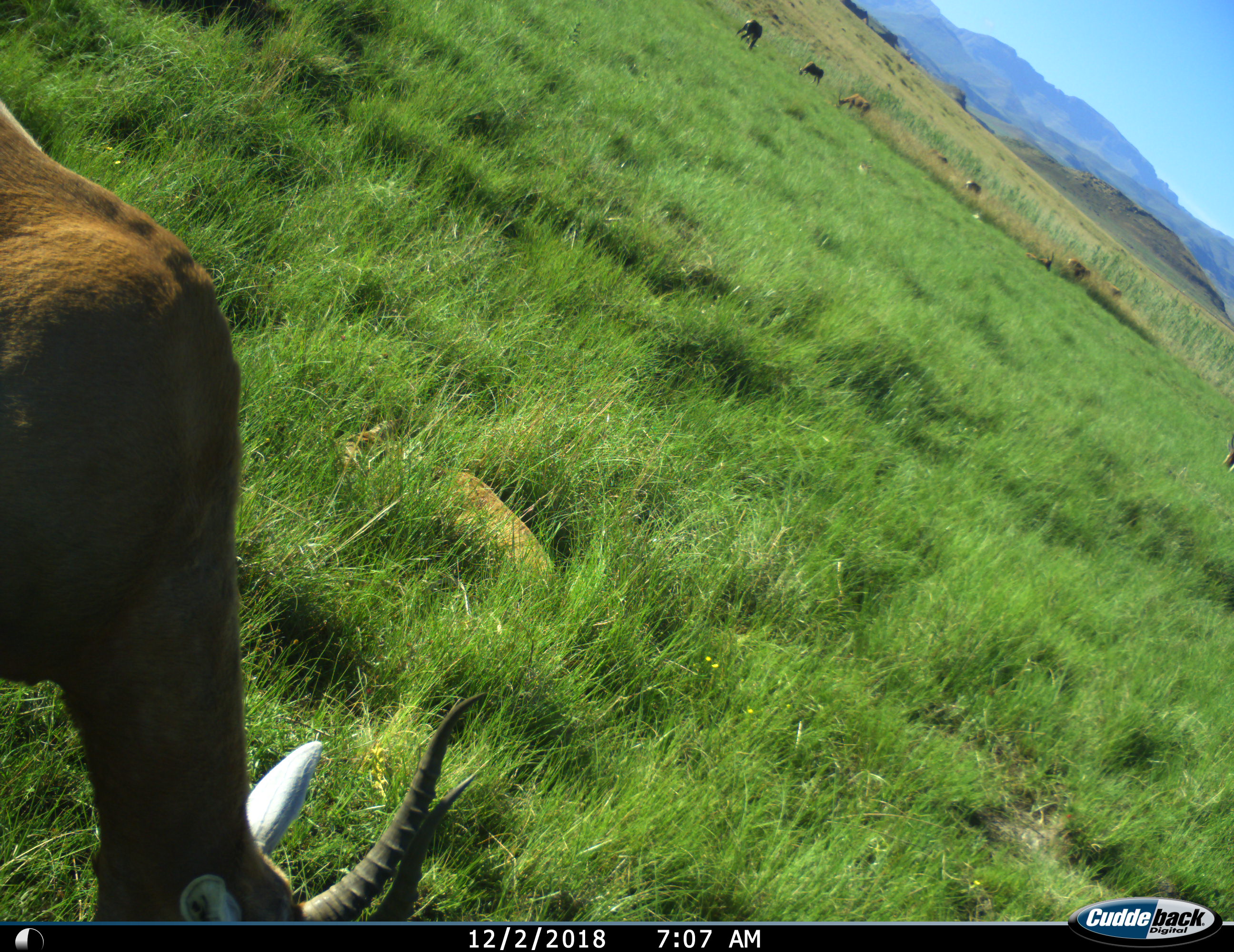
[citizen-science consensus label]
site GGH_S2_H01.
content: unidentified animal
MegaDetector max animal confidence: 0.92